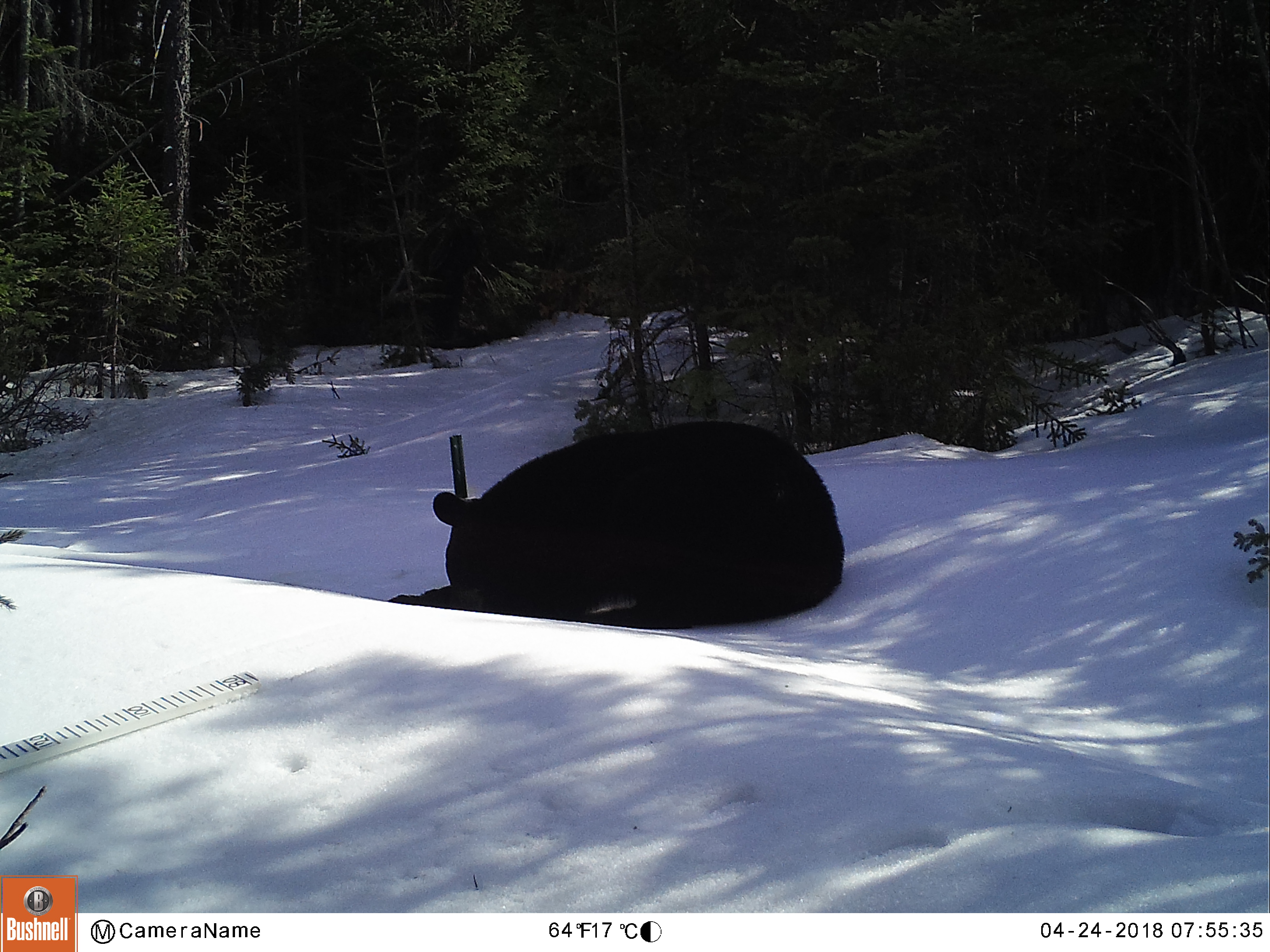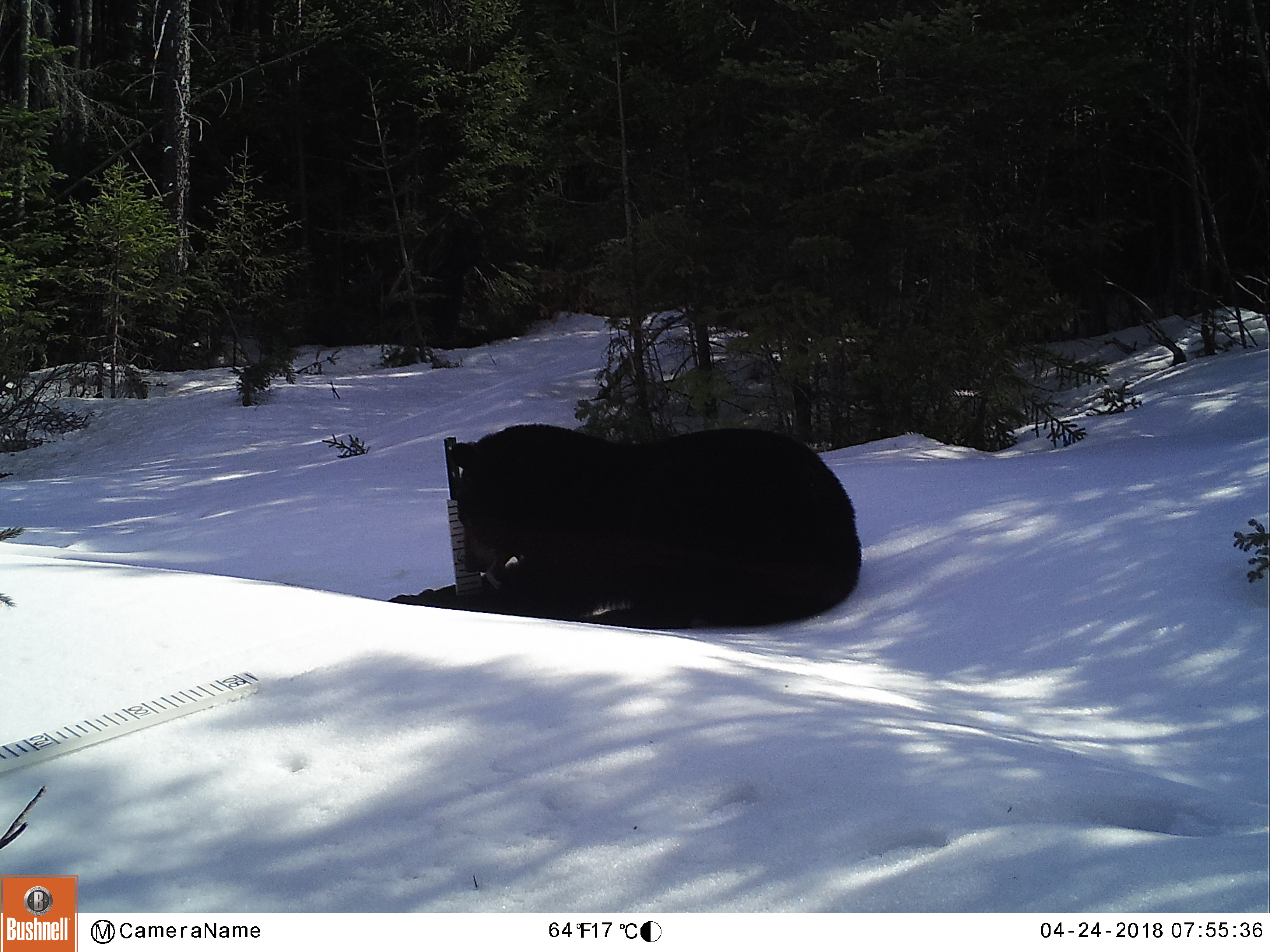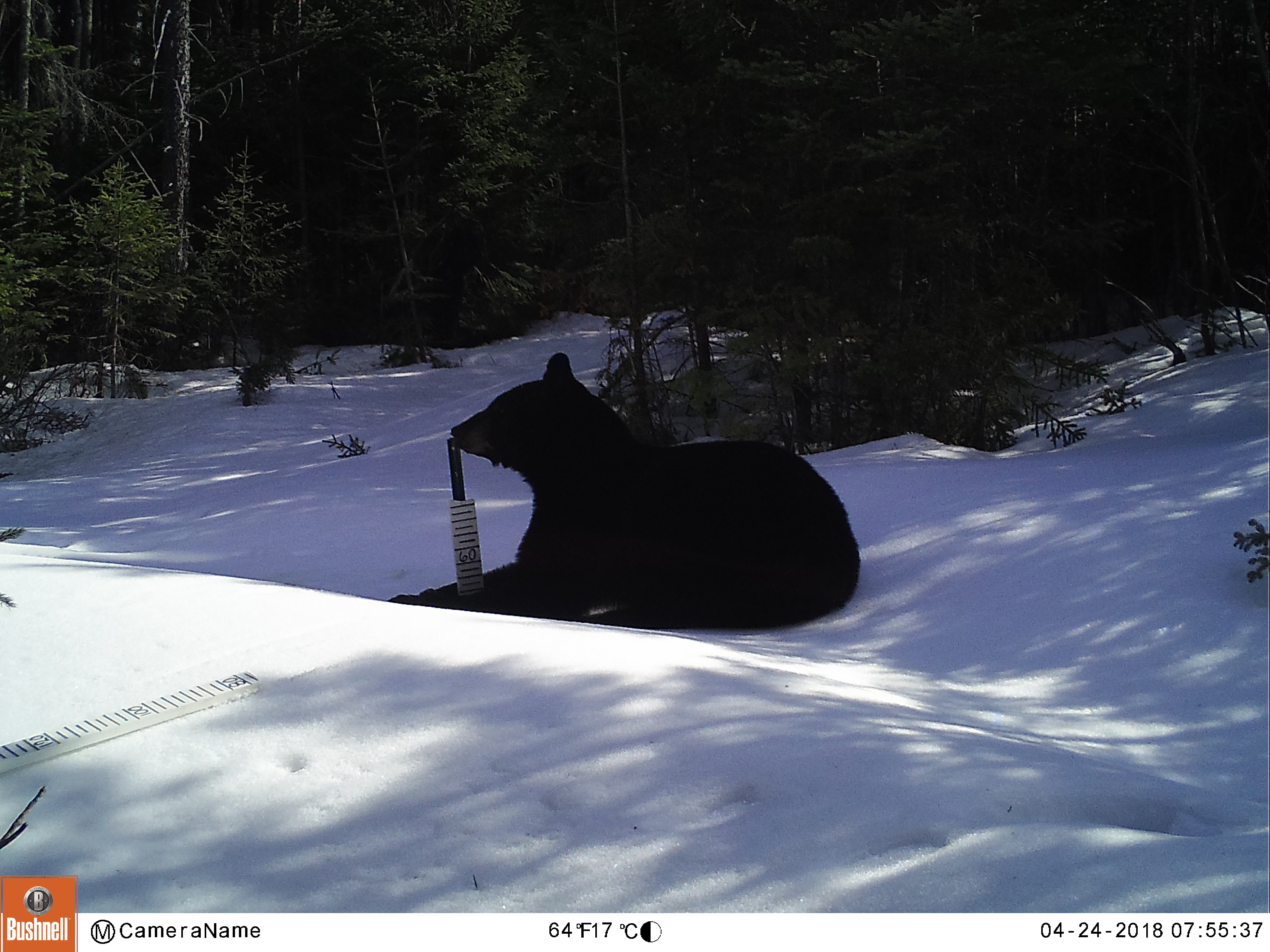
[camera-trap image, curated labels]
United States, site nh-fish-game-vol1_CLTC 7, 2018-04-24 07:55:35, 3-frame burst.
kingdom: Animalia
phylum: Chordata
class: Mammalia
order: Carnivora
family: Ursidae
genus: Ursus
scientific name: Ursus americanus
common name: black bear